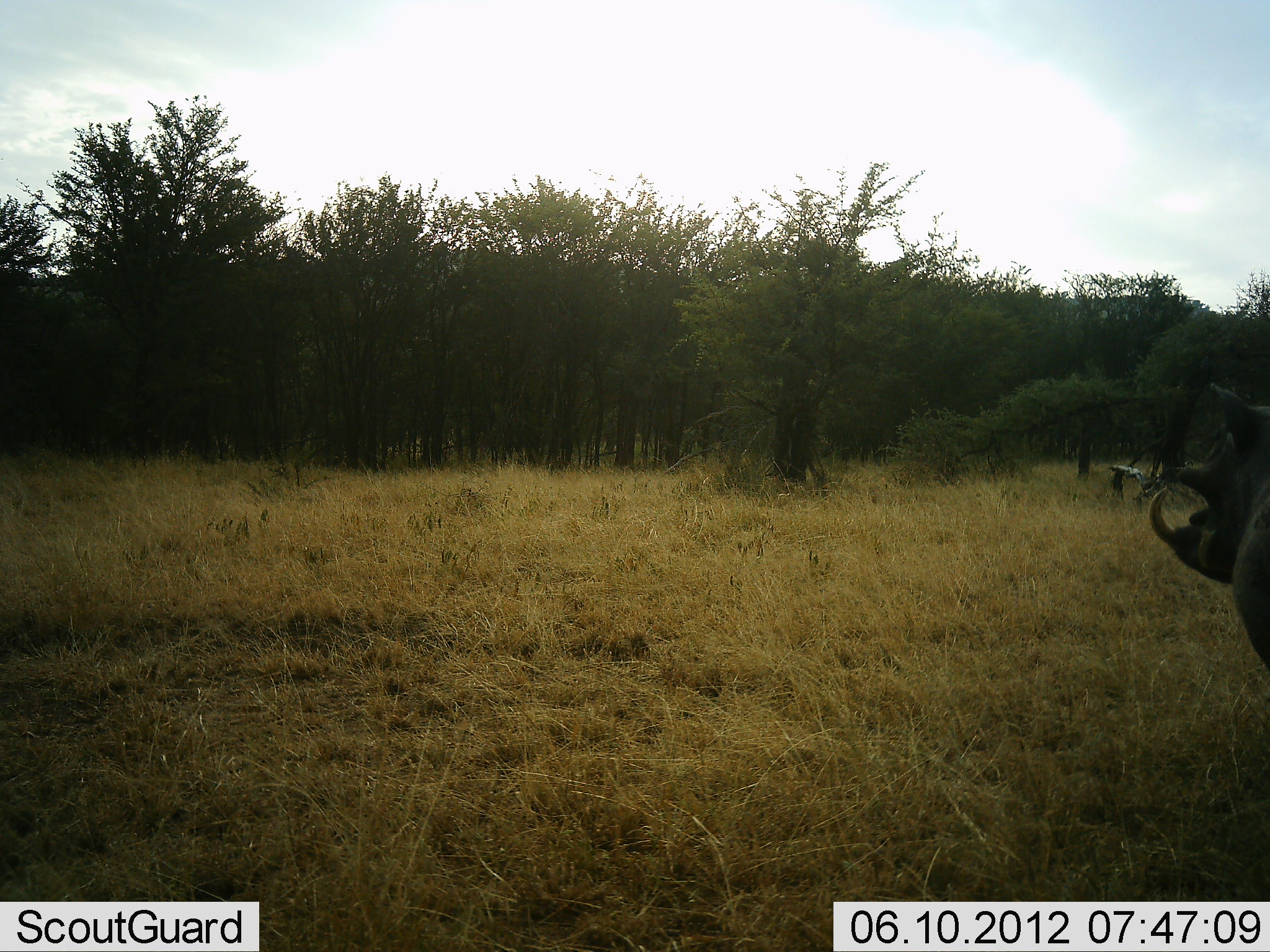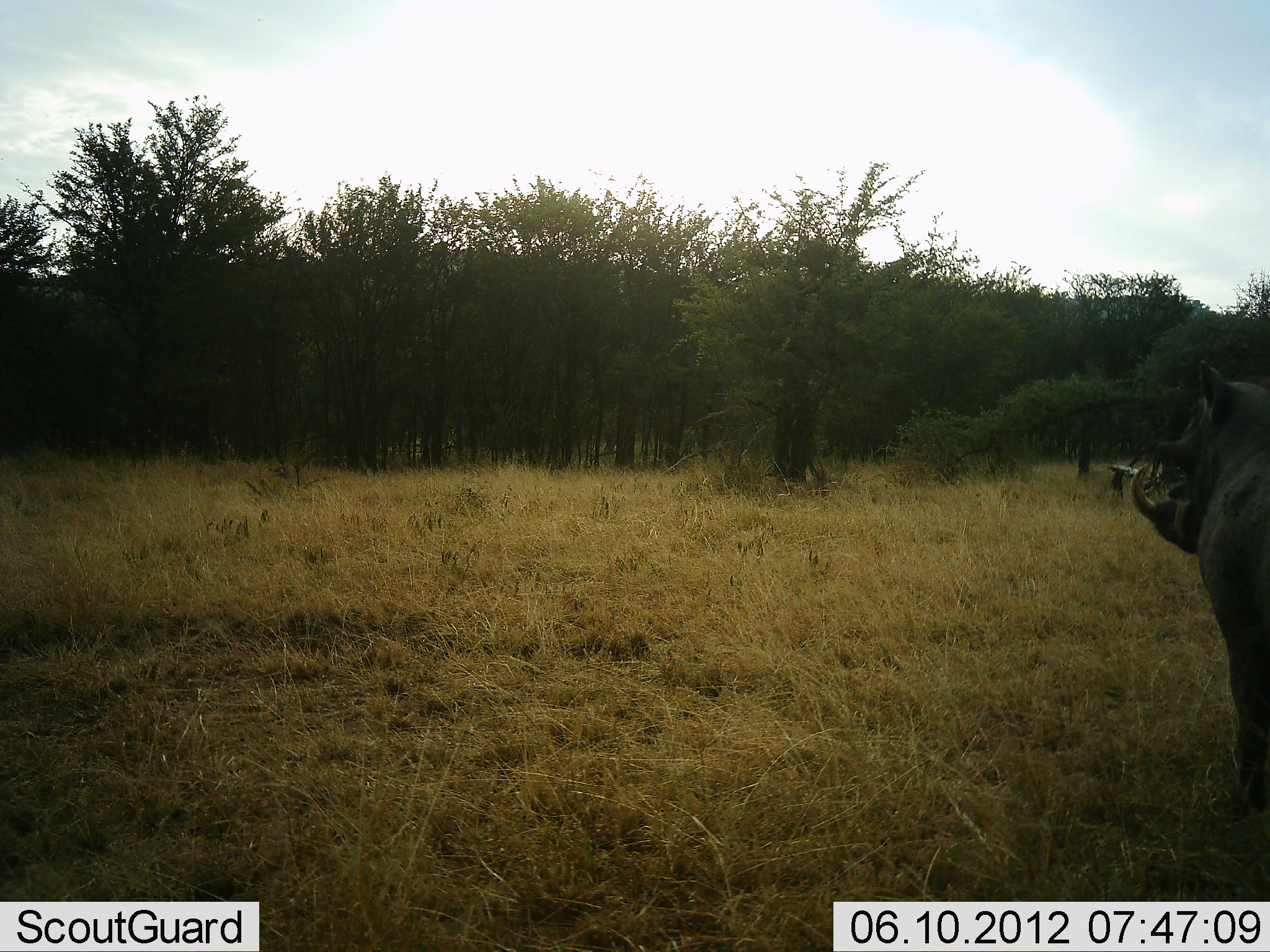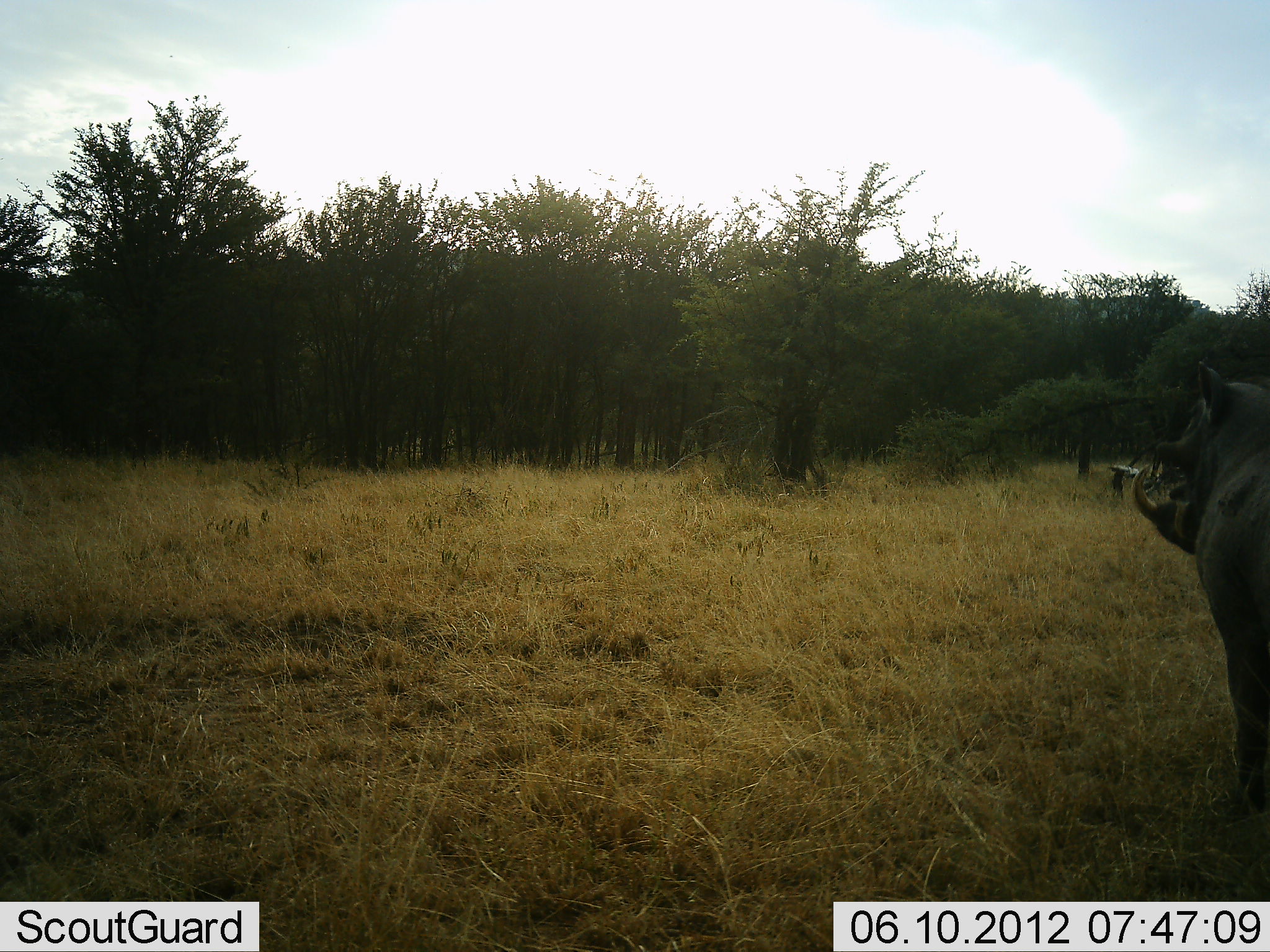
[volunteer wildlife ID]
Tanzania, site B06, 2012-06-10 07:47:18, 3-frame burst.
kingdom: Animalia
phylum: Chordata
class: Mammalia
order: Artiodactyla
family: Suidae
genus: Phacochoerus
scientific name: Phacochoerus africanus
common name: warthog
Warthog (Phacochoerus africanus), count 1. Behavior (volunteer vote fractions): standing 70%, resting 0%, moving 40%, interacting 0%. Young present (vote fraction): 0%. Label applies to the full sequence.